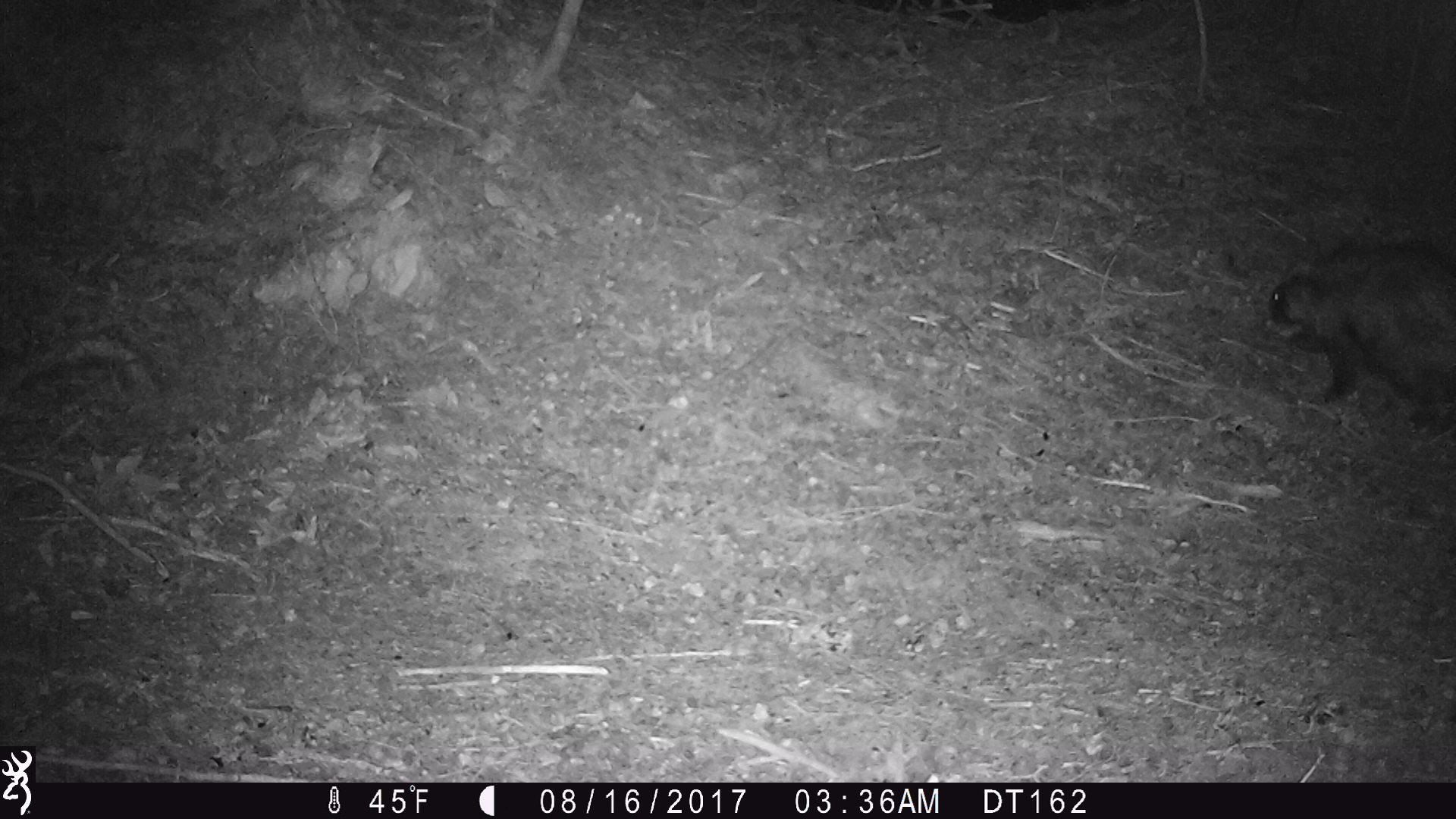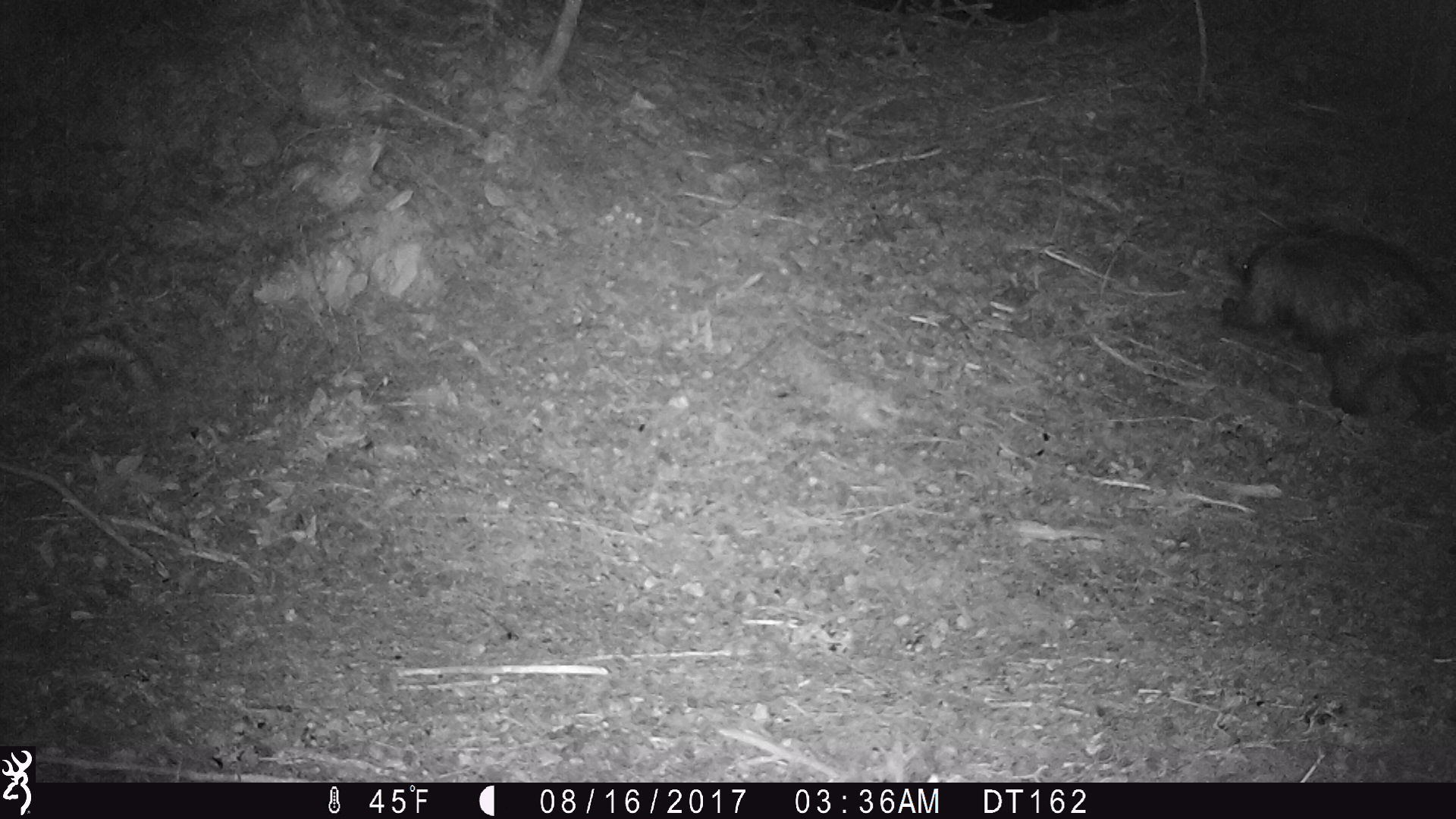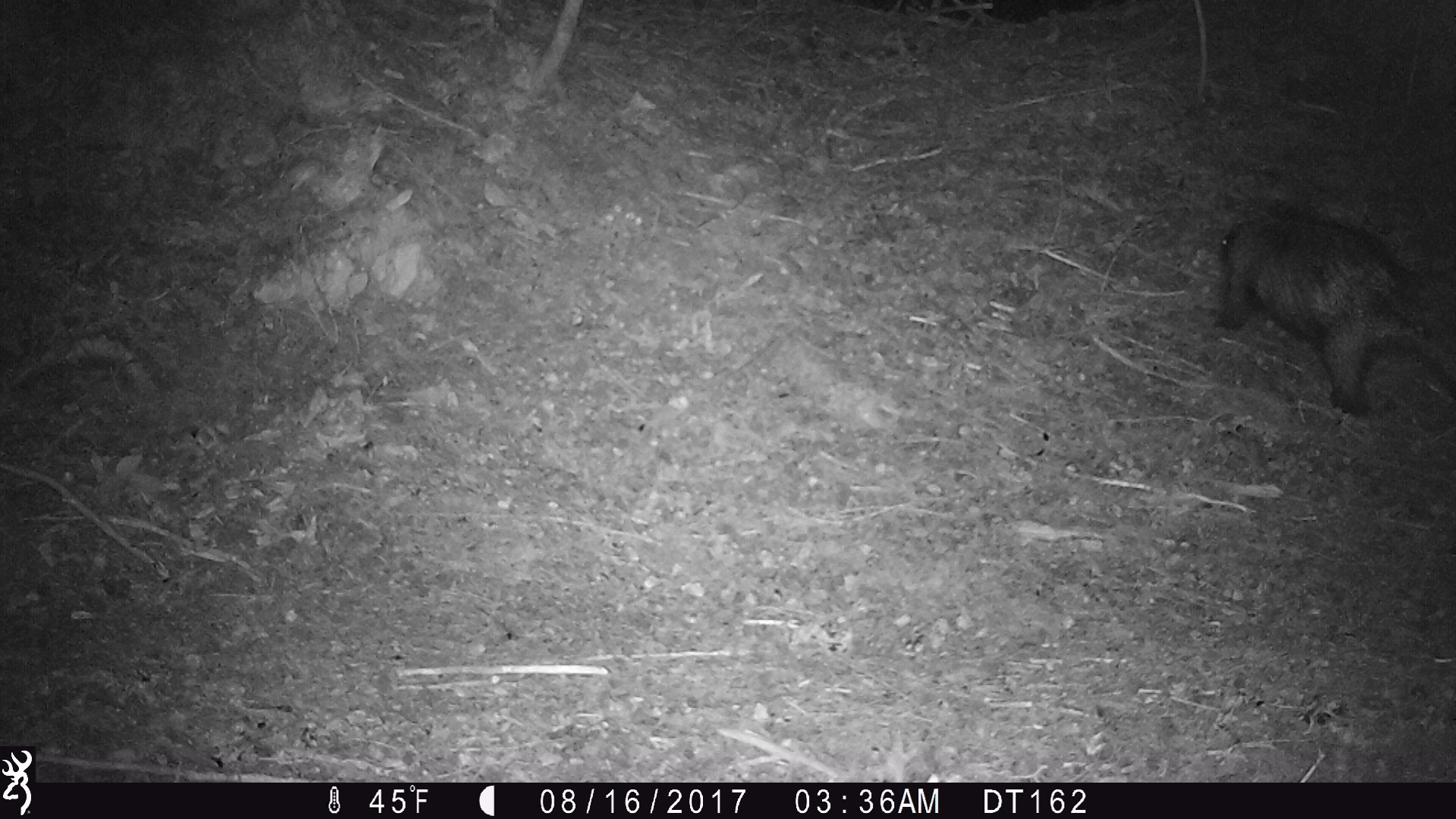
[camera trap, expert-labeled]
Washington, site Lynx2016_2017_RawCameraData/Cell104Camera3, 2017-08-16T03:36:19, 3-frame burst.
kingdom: Animalia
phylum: Chordata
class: Mammalia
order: Rodentia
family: Erethizontidae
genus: Erethizon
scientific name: Erethizon dorsatum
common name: north american porcupine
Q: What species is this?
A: Erethizon dorsatum (north american porcupine).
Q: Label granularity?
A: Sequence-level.